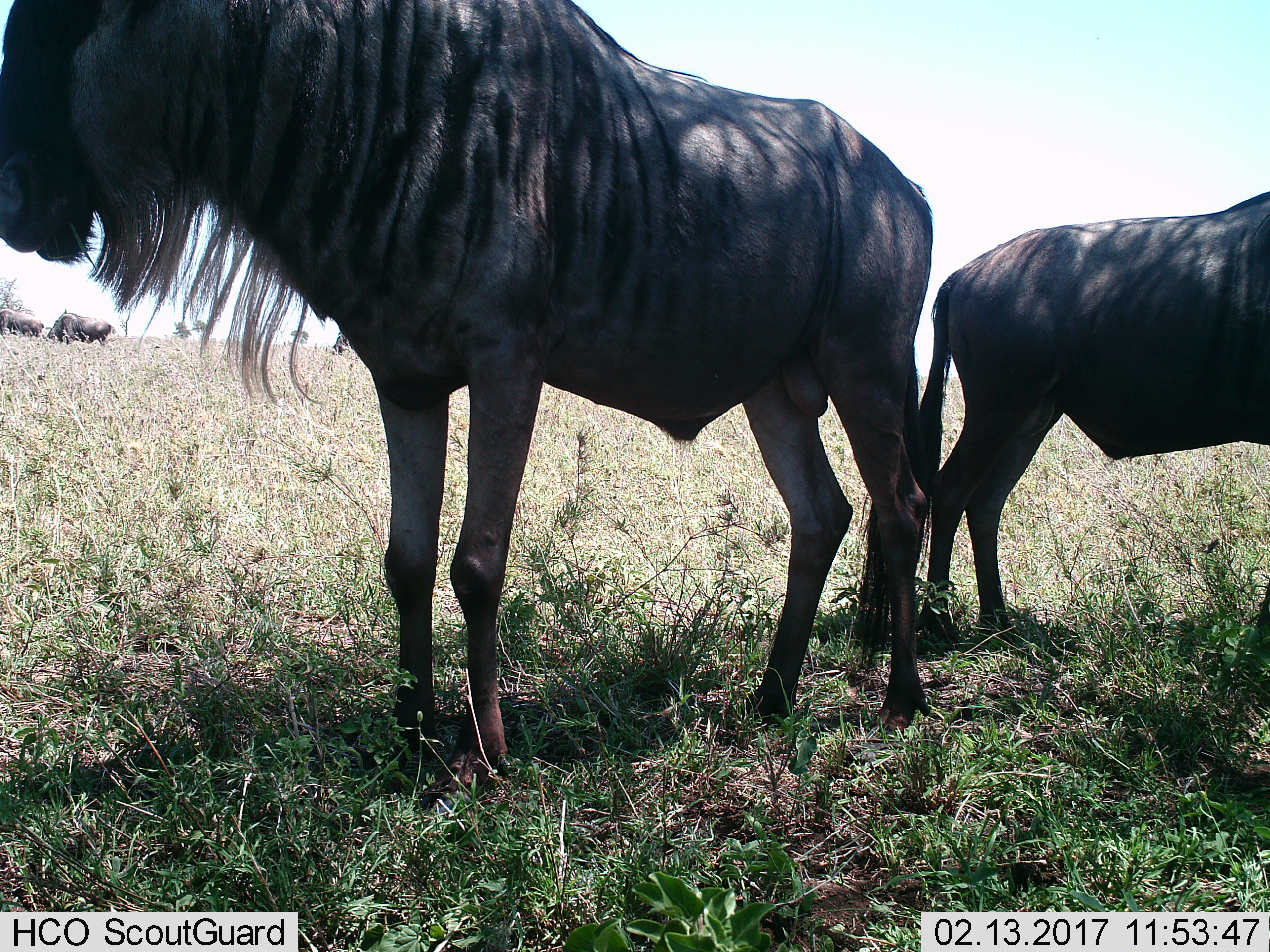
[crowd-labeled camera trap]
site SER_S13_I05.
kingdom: Animalia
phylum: Chordata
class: Mammalia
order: Artiodactyla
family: Bovidae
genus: Connochaetes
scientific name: Connochaetes taurinus taurinus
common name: blue wildebeest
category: wildebeestblue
Wildebeestblue (blue wildebeest) (Connochaetes taurinus taurinus), count 4. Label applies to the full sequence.